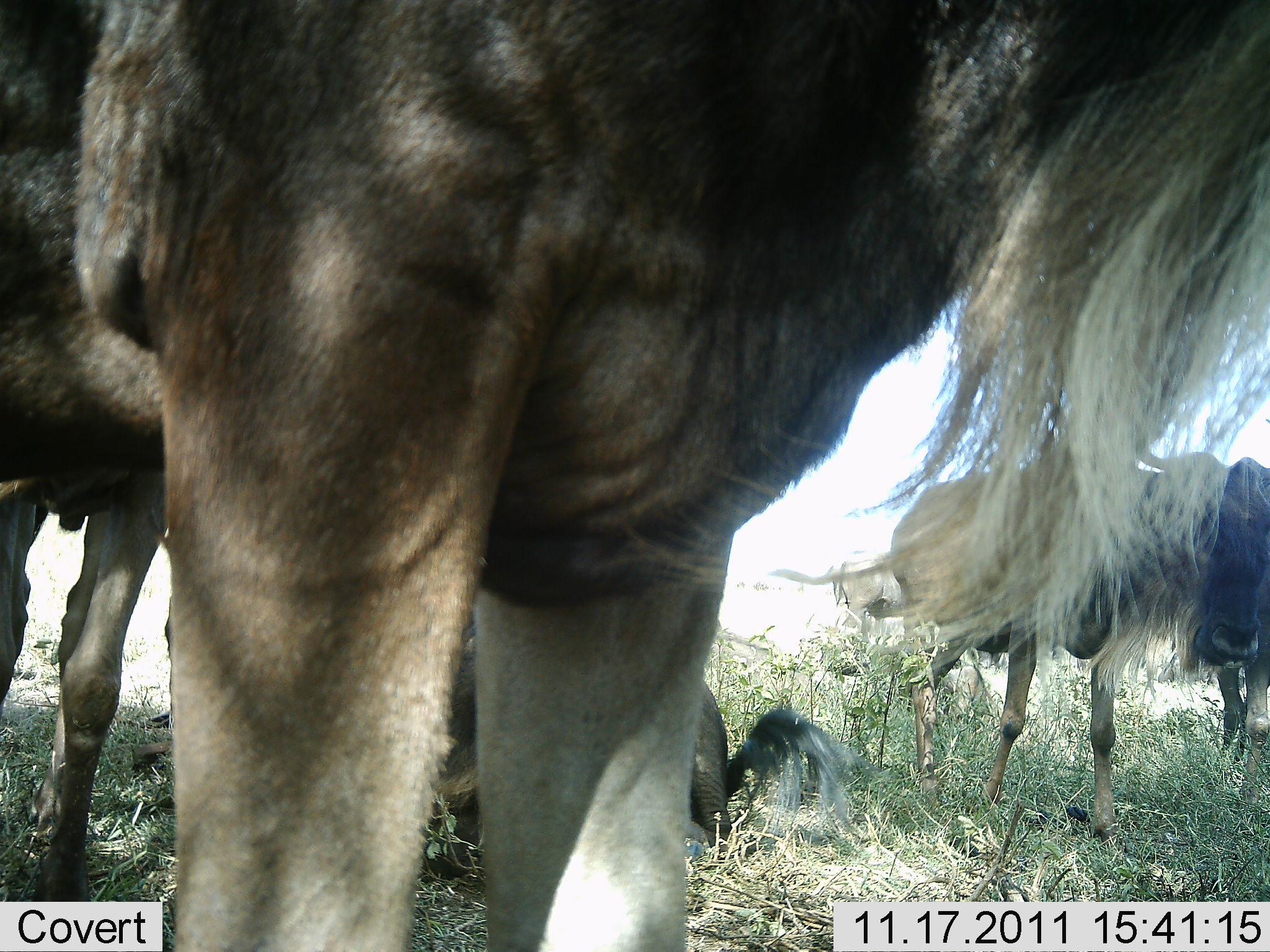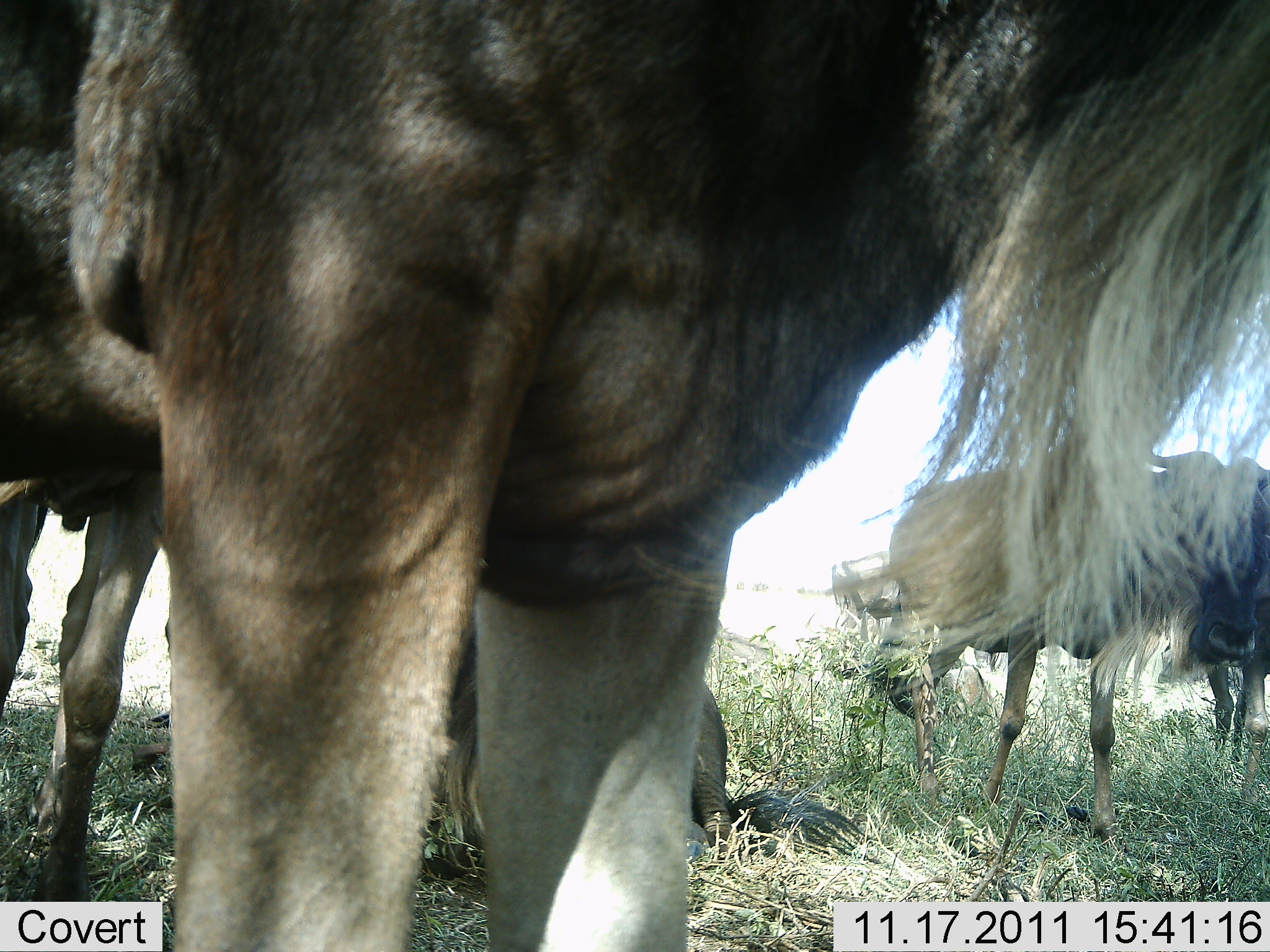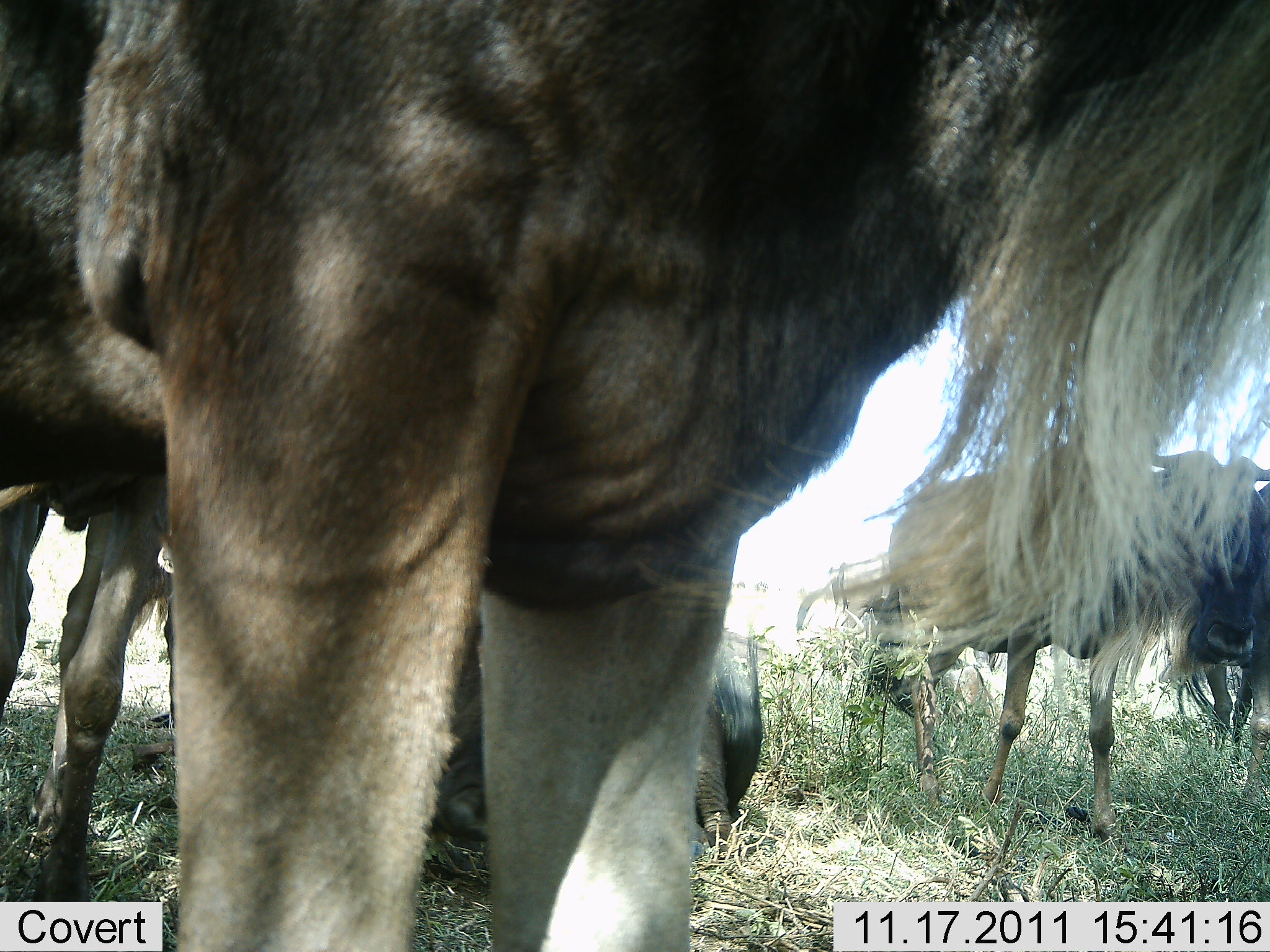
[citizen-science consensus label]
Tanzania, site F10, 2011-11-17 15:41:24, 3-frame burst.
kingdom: Animalia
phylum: Chordata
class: Mammalia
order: Artiodactyla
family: Bovidae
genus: Connochaetes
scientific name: Connochaetes taurinus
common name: blue wildebeest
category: wildebeest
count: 4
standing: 93%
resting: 87%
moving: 7%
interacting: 0%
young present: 0%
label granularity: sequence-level